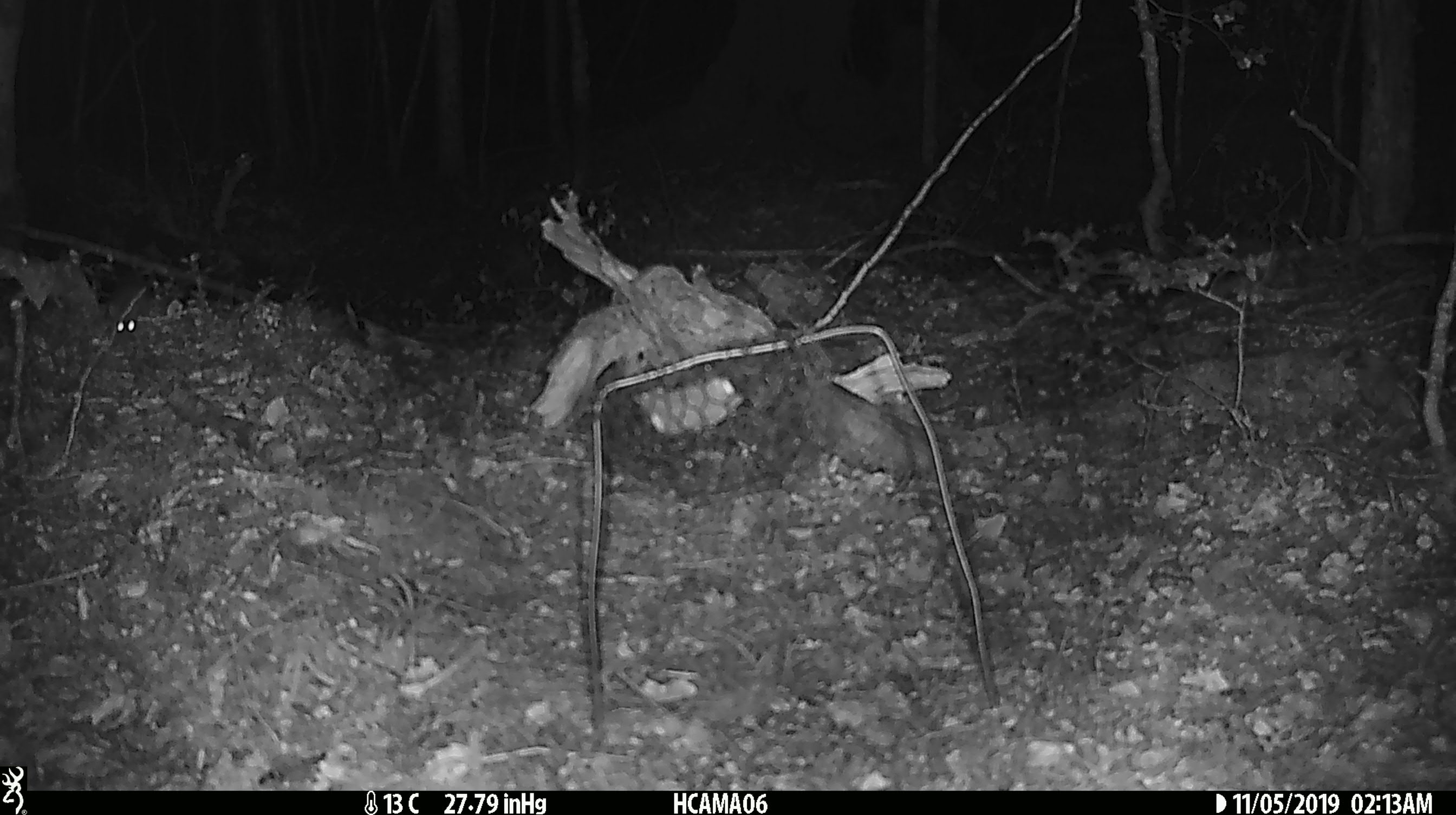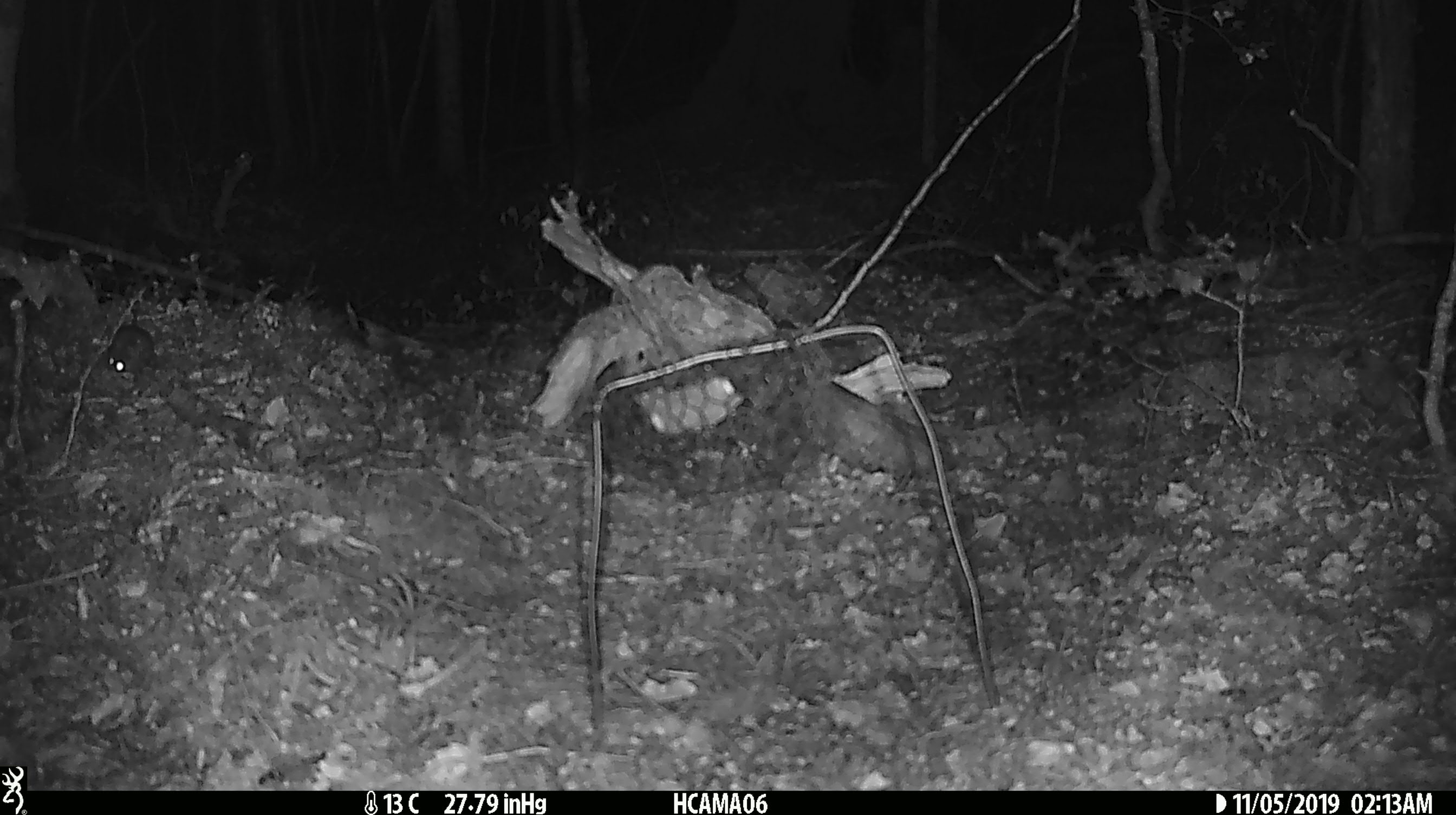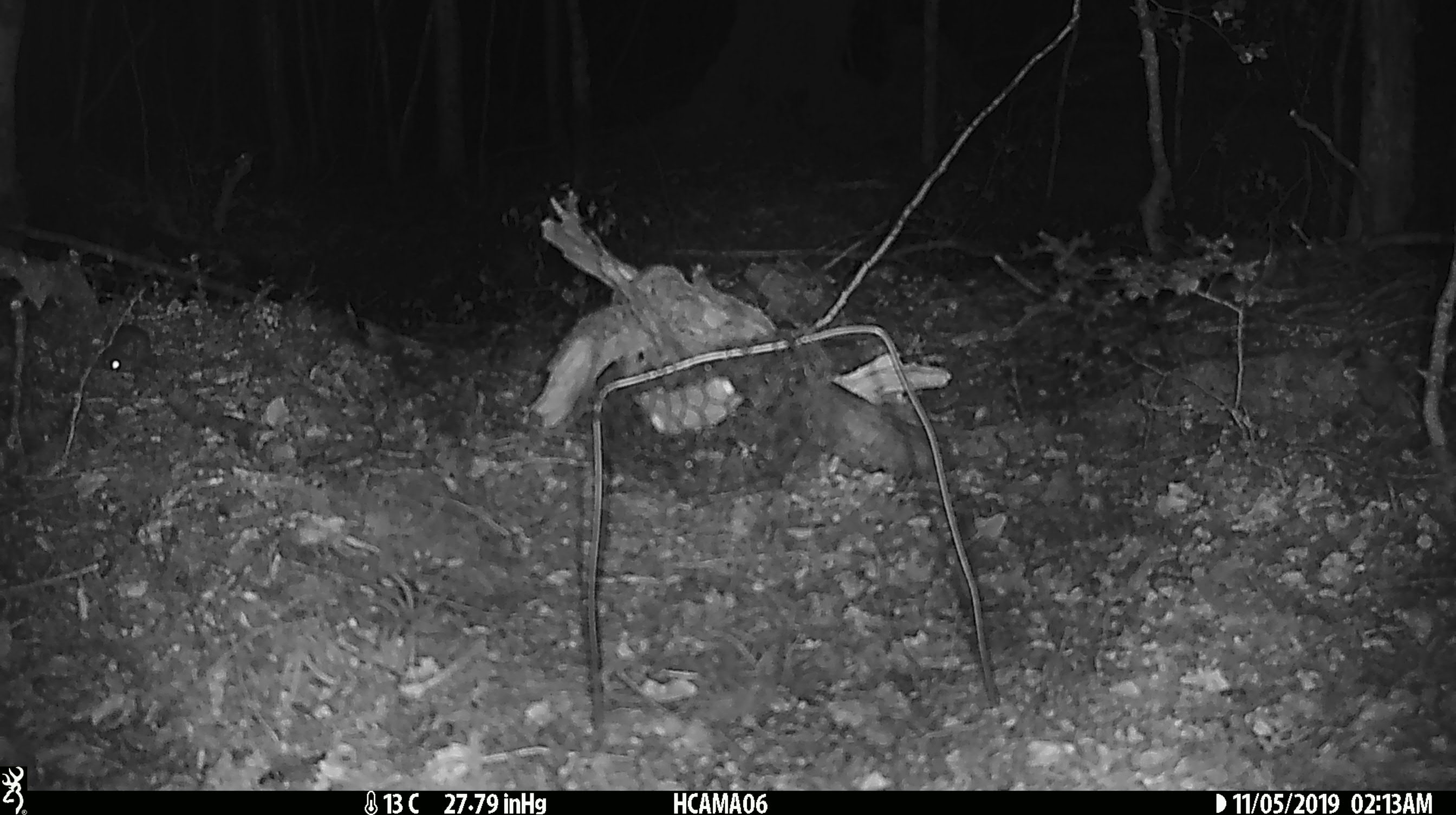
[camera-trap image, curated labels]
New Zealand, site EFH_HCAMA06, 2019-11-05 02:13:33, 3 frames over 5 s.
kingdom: Animalia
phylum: Chordata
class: Mammalia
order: Rodentia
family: Muridae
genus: Mus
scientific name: Mus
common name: mouse